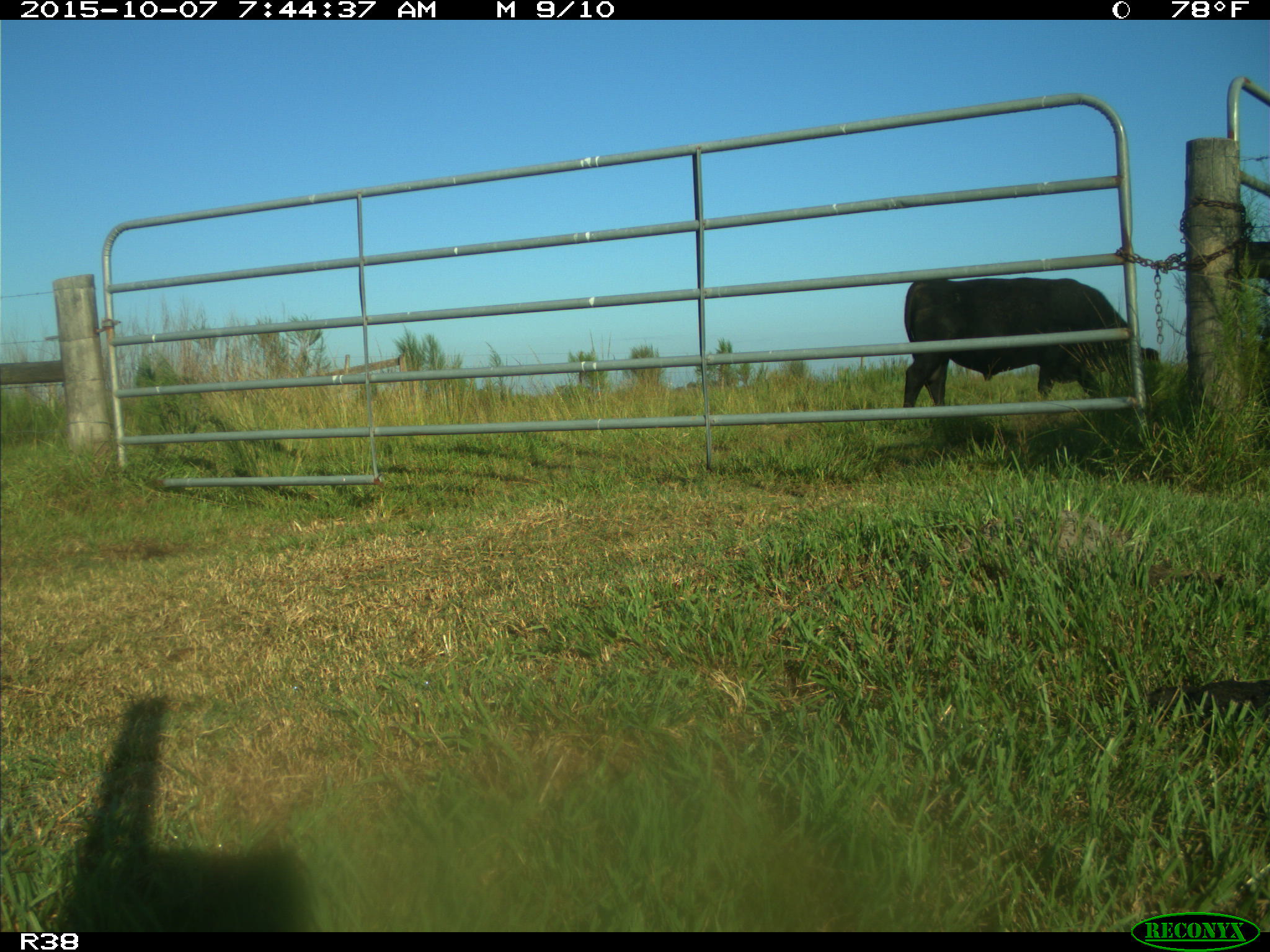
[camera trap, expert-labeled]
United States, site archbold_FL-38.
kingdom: Animalia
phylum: Chordata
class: Mammalia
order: Artiodactyla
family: Bovidae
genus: Bos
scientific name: Bos taurus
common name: domestic cow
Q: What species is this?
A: Bos taurus (domestic cow).